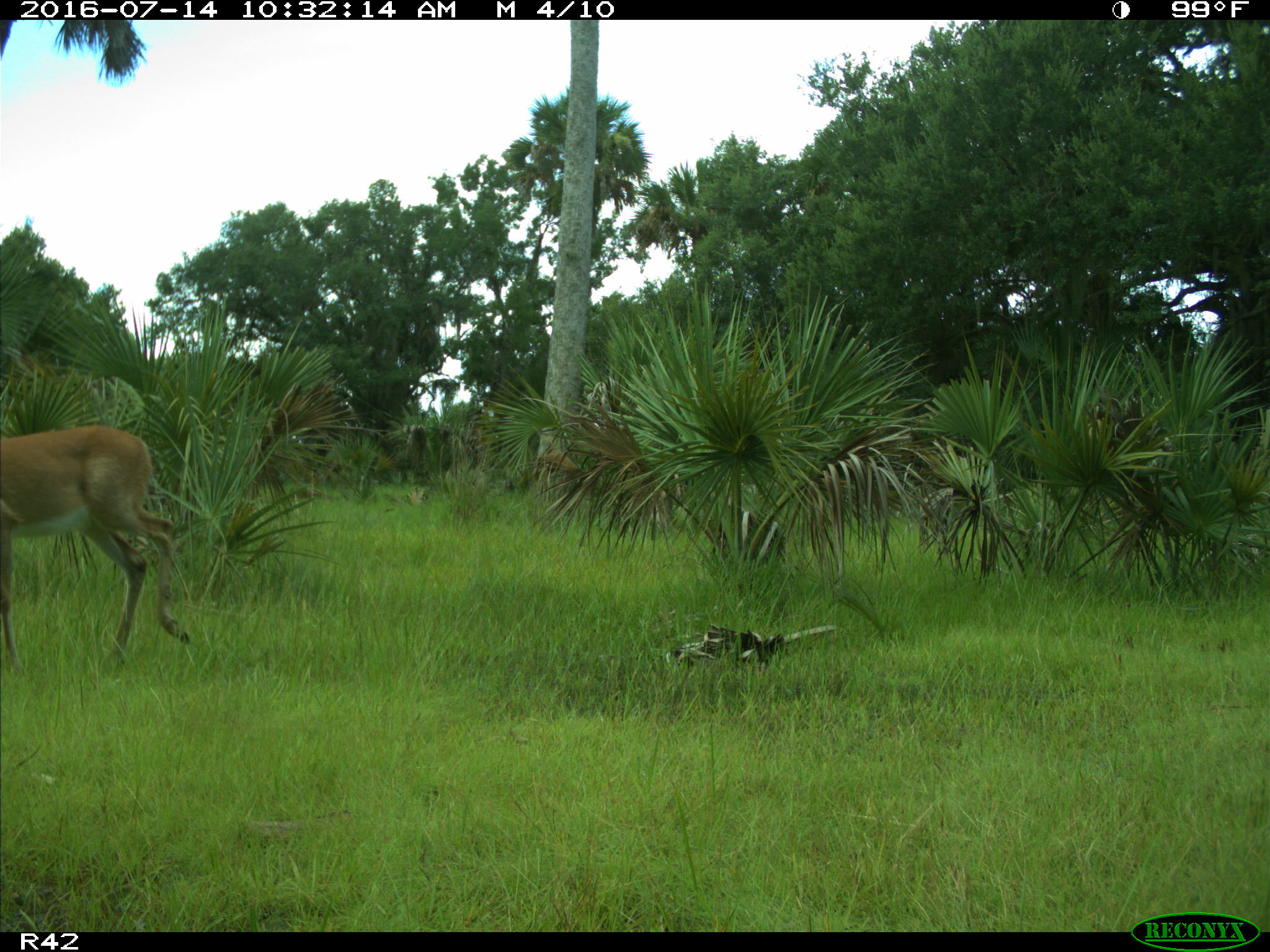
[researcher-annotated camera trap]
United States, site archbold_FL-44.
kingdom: Animalia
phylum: Chordata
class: Mammalia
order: Artiodactyla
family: Cervidae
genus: Odocoileus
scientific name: Odocoileus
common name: deer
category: unidentified deer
Unidentified deer (deer) (Odocoileus).